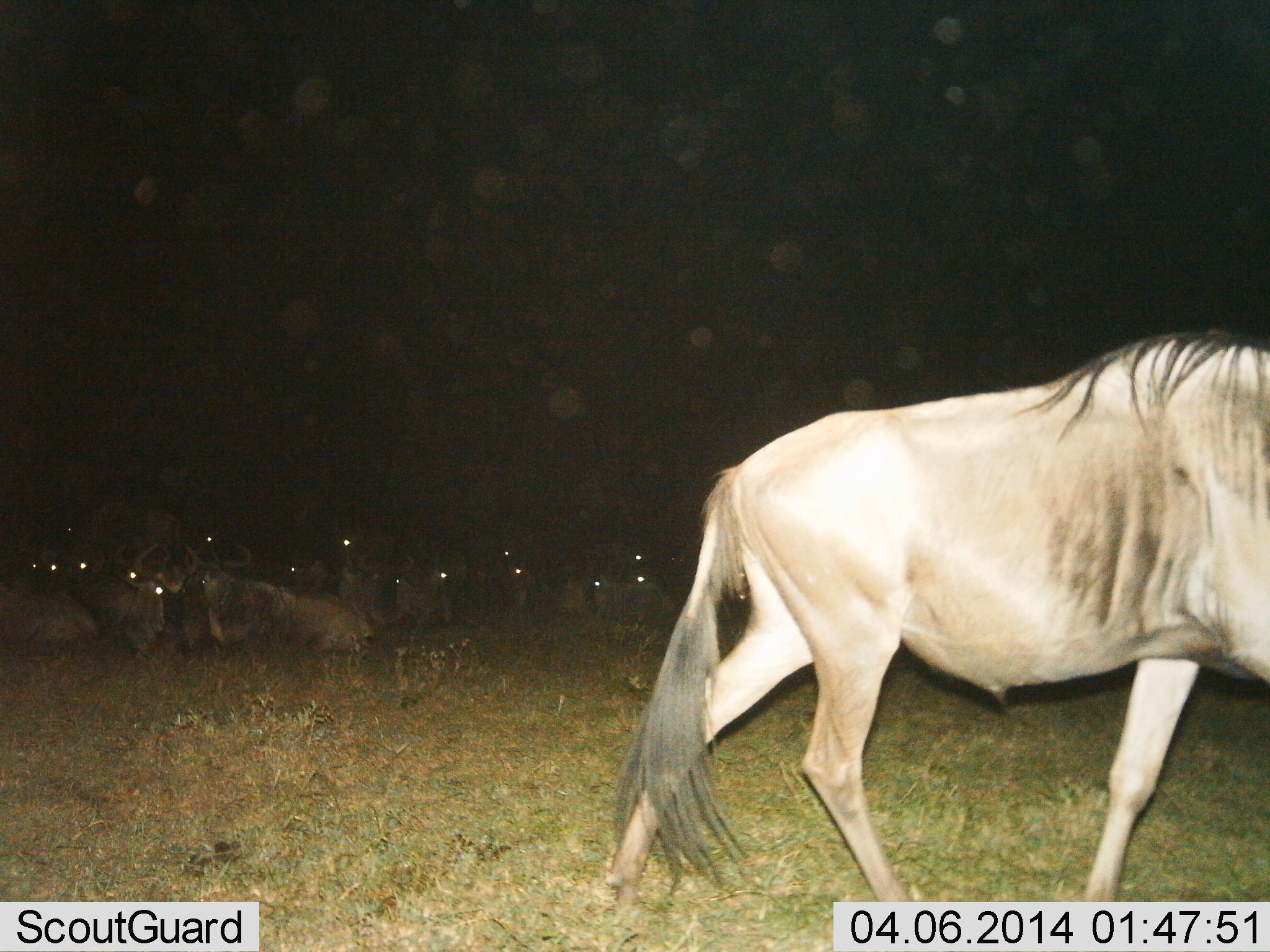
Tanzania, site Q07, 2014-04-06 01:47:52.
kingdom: Animalia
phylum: Chordata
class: Mammalia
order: Artiodactyla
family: Bovidae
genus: Connochaetes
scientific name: Connochaetes taurinus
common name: blue wildebeest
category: wildebeest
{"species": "wildebeest (blue wildebeest) (Connochaetes taurinus)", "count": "11-50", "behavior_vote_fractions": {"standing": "27%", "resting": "91%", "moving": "55%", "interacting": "0%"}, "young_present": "0%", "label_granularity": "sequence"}